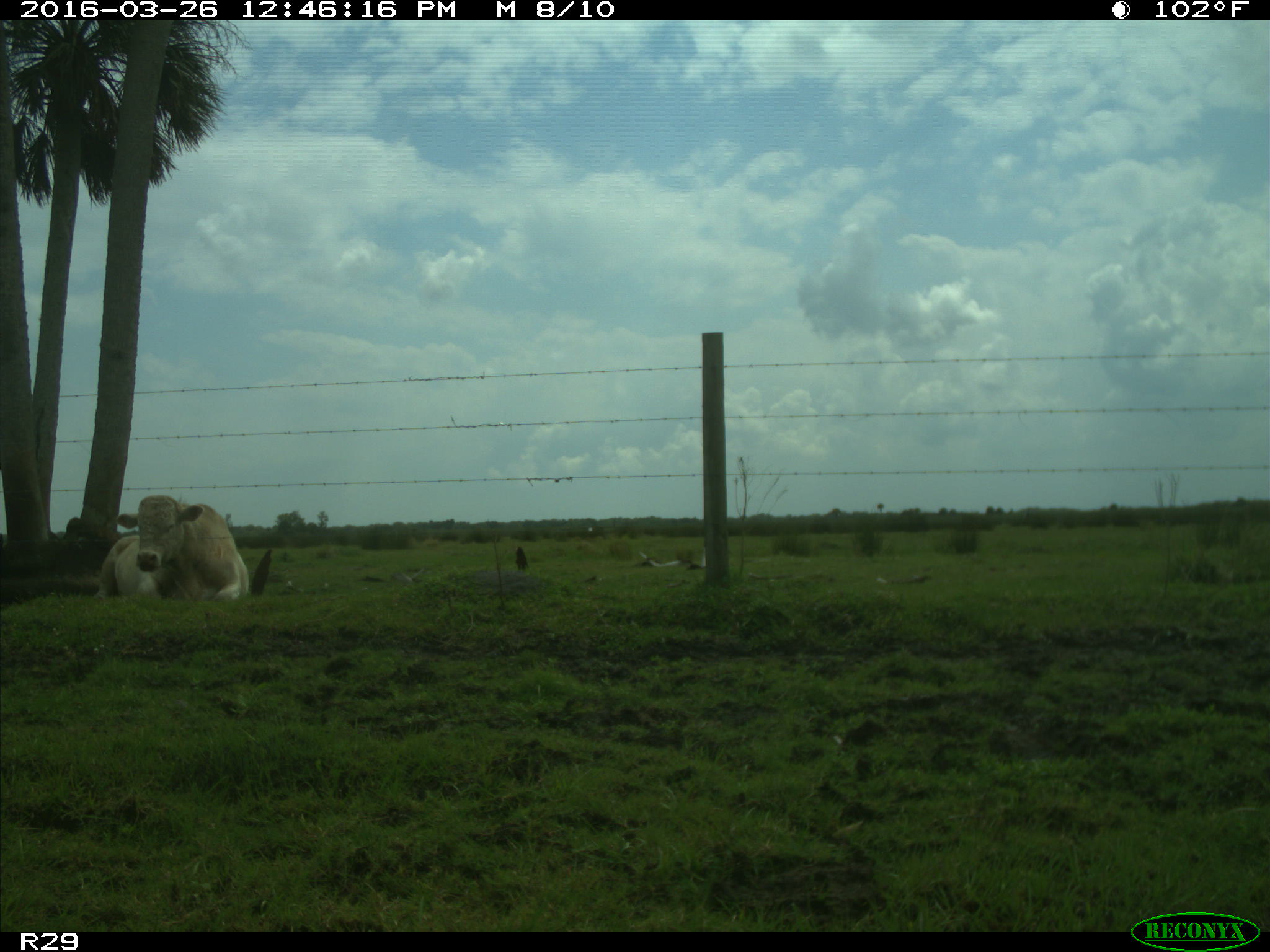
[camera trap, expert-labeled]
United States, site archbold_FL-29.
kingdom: Animalia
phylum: Chordata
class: Mammalia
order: Artiodactyla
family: Bovidae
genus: Bos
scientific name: Bos taurus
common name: domestic cow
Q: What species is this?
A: Bos taurus (domestic cow).